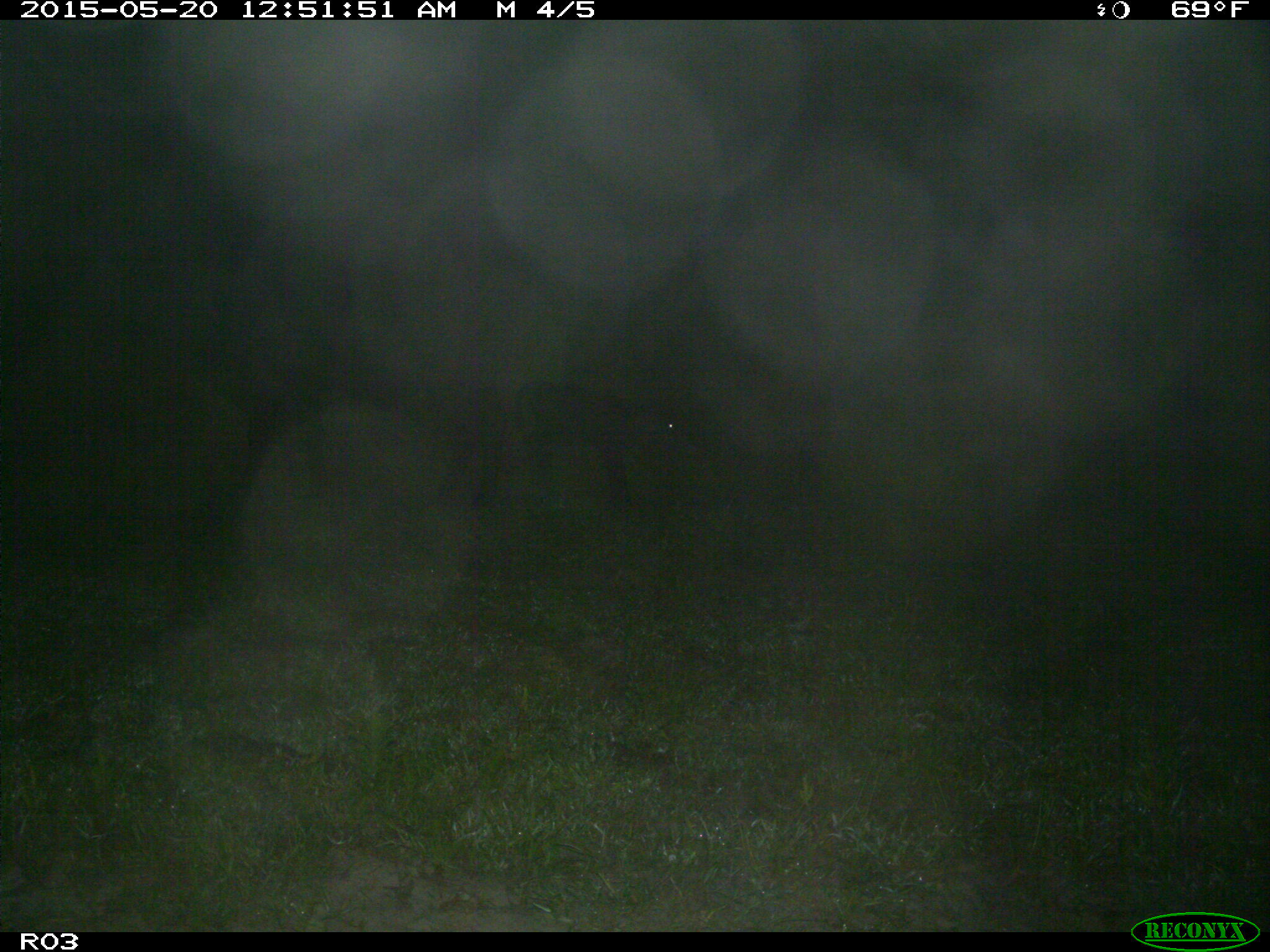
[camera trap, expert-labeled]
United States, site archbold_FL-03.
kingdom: Animalia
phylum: Chordata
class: Mammalia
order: Artiodactyla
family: Bovidae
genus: Bos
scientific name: Bos taurus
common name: domestic cow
Bos taurus (domestic cow).